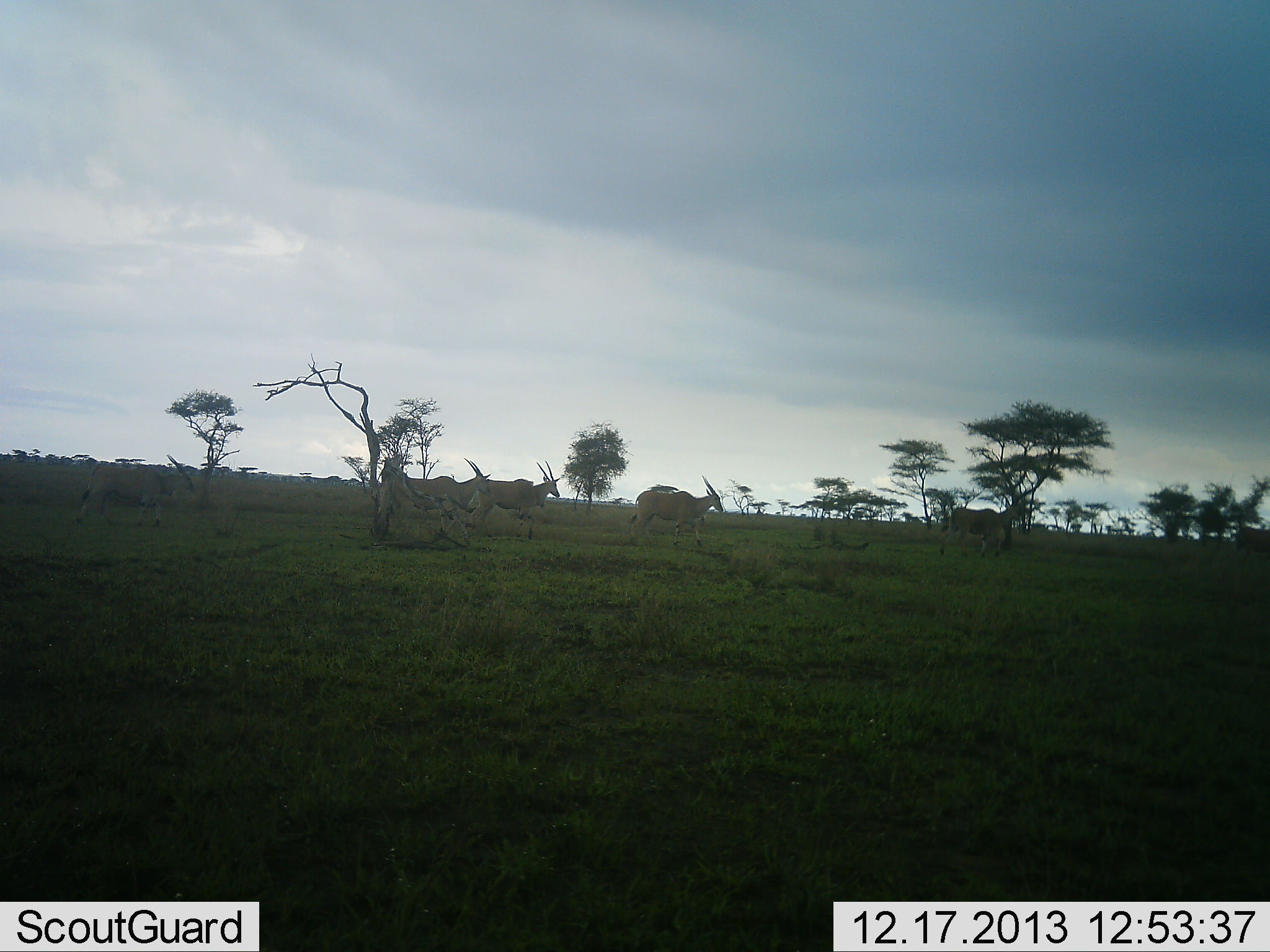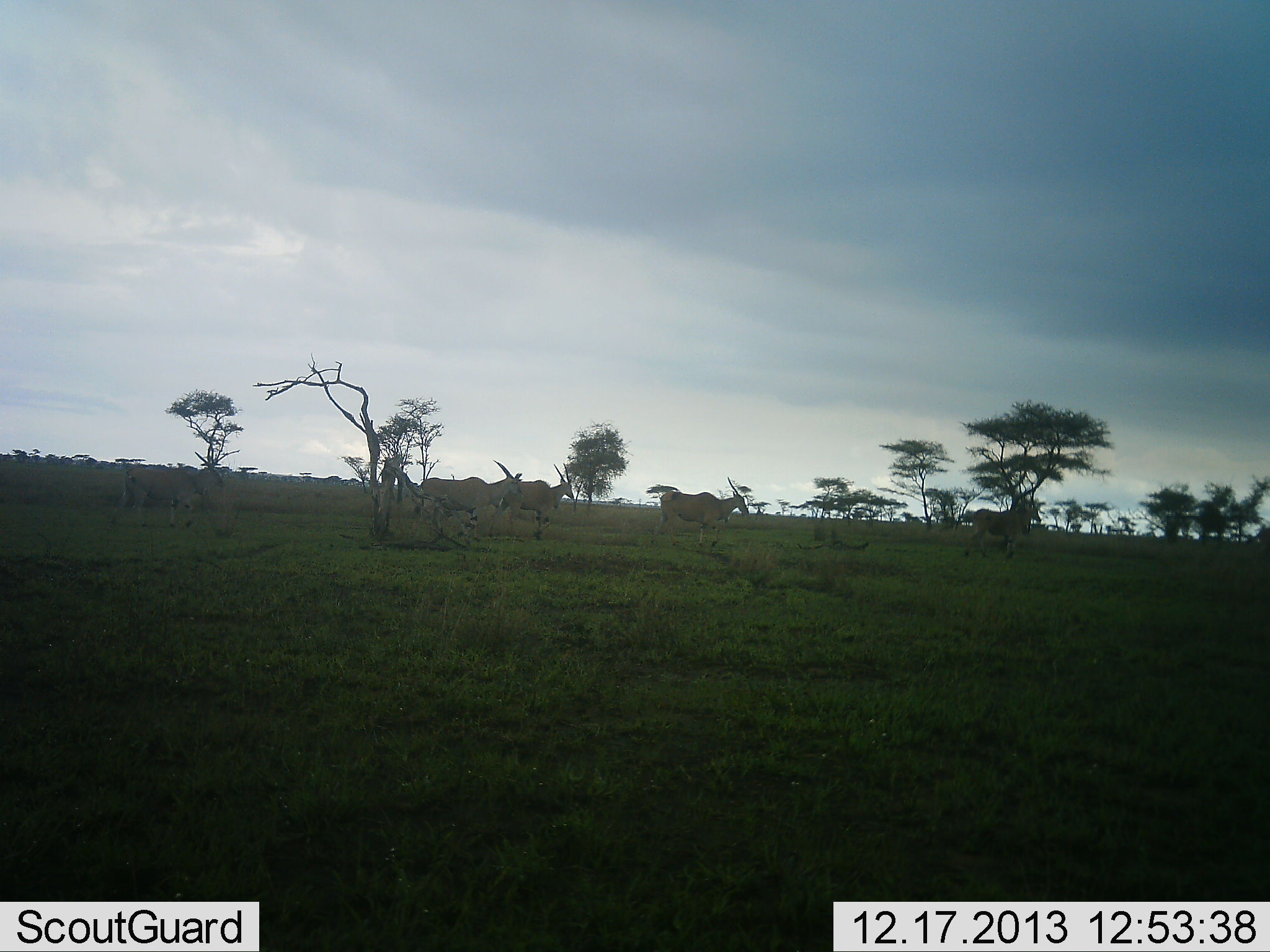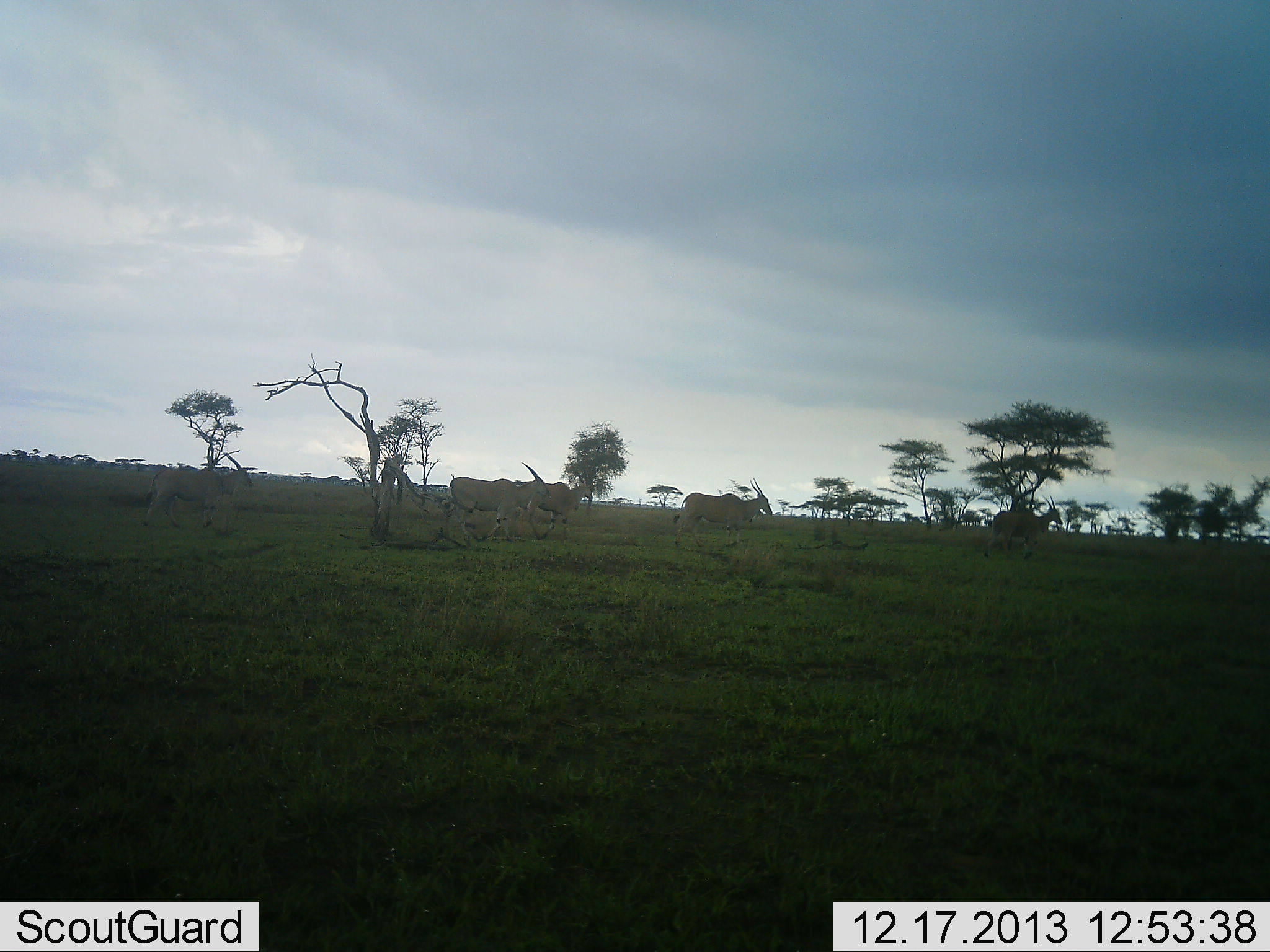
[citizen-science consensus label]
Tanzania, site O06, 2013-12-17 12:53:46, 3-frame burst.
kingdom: Animalia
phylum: Chordata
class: Mammalia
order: Artiodactyla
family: Bovidae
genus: Tragelaphus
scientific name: Tragelaphus oryx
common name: eland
Eland (Tragelaphus oryx), count 6. Behavior (volunteer vote fractions): standing 0%, resting 0%, moving 100%, interacting 0%. Young present (vote fraction): 0%. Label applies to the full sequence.